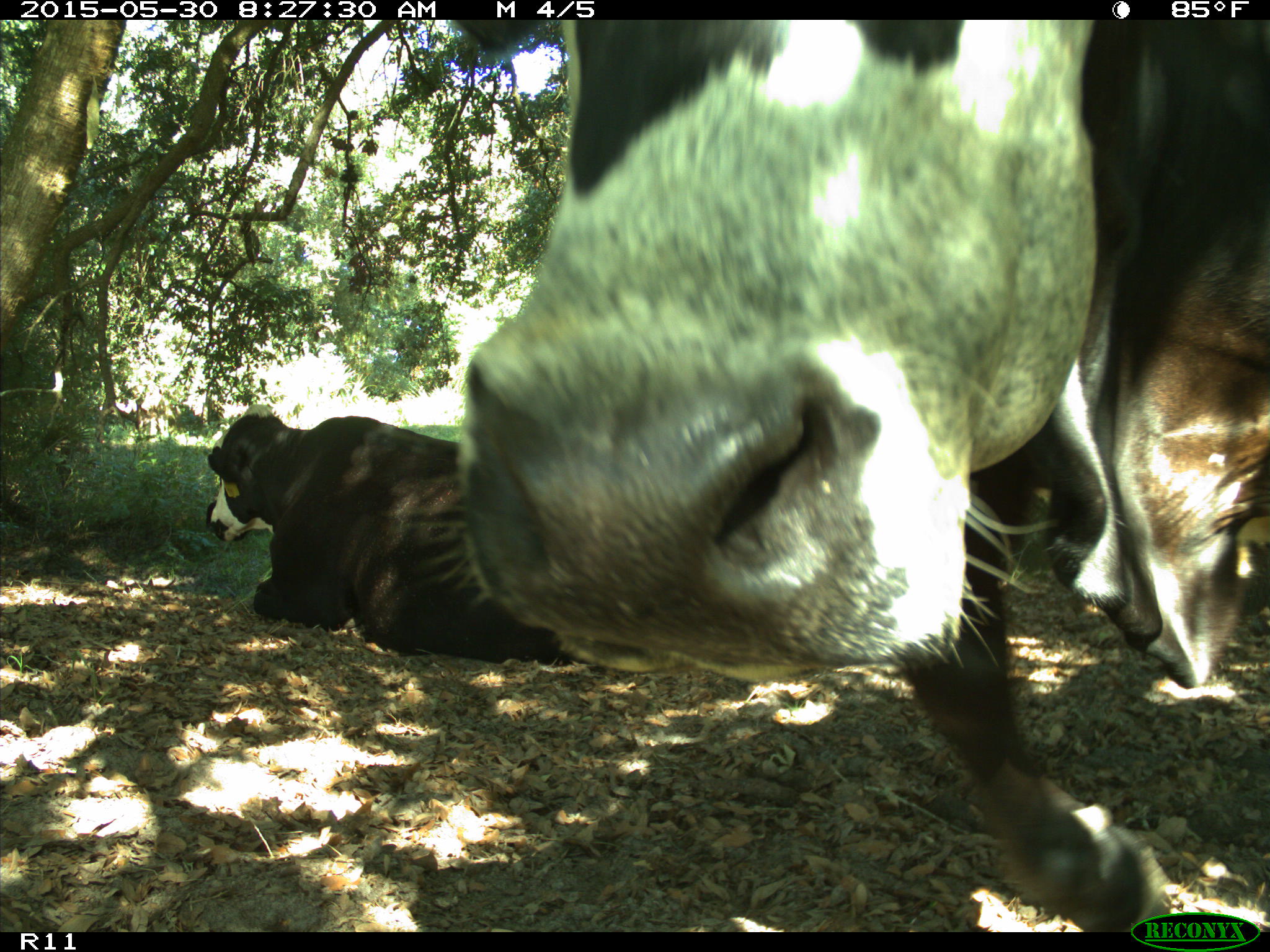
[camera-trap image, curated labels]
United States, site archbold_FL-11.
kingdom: Animalia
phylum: Chordata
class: Mammalia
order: Artiodactyla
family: Bovidae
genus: Bos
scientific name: Bos taurus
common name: domestic cow